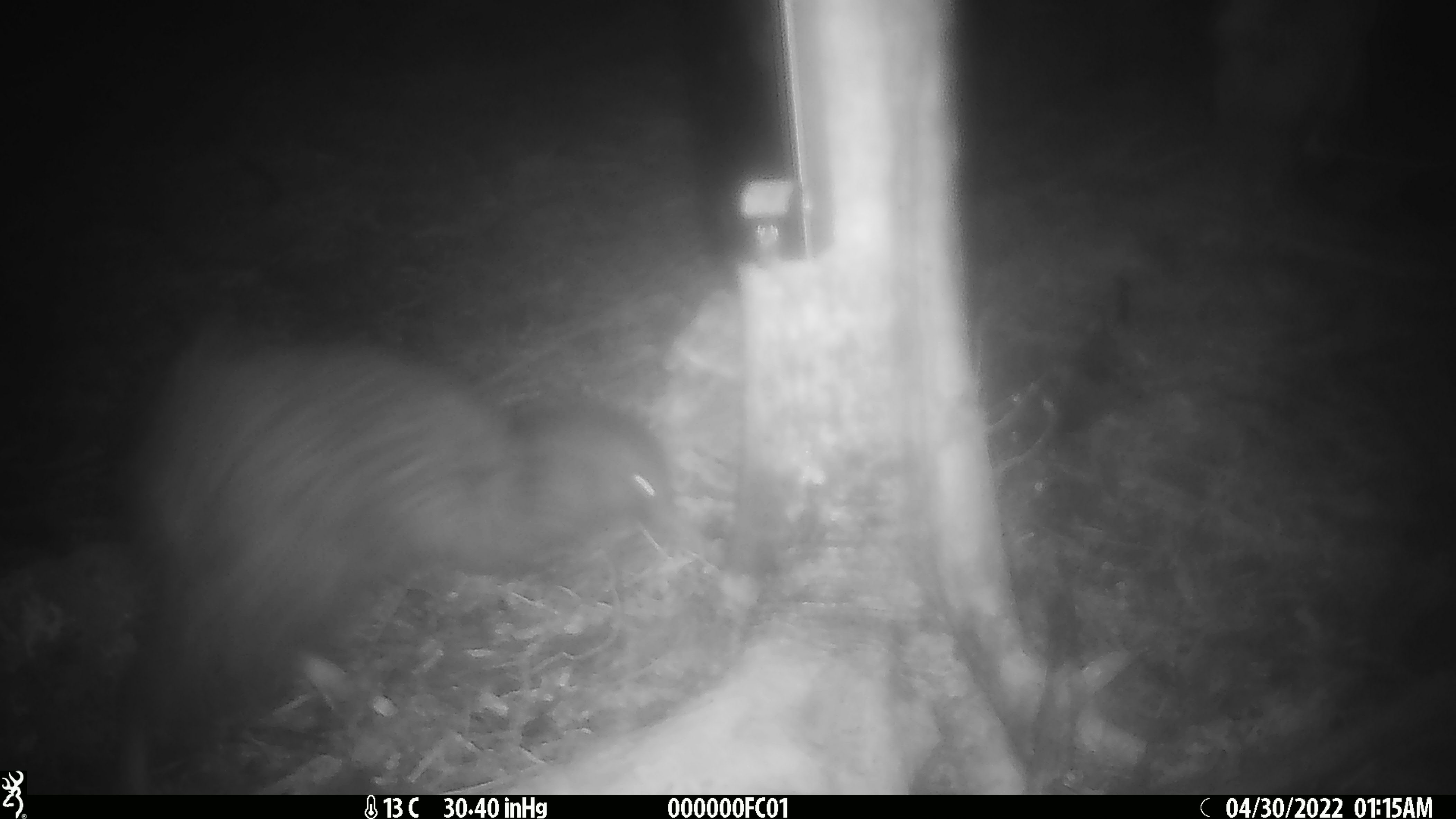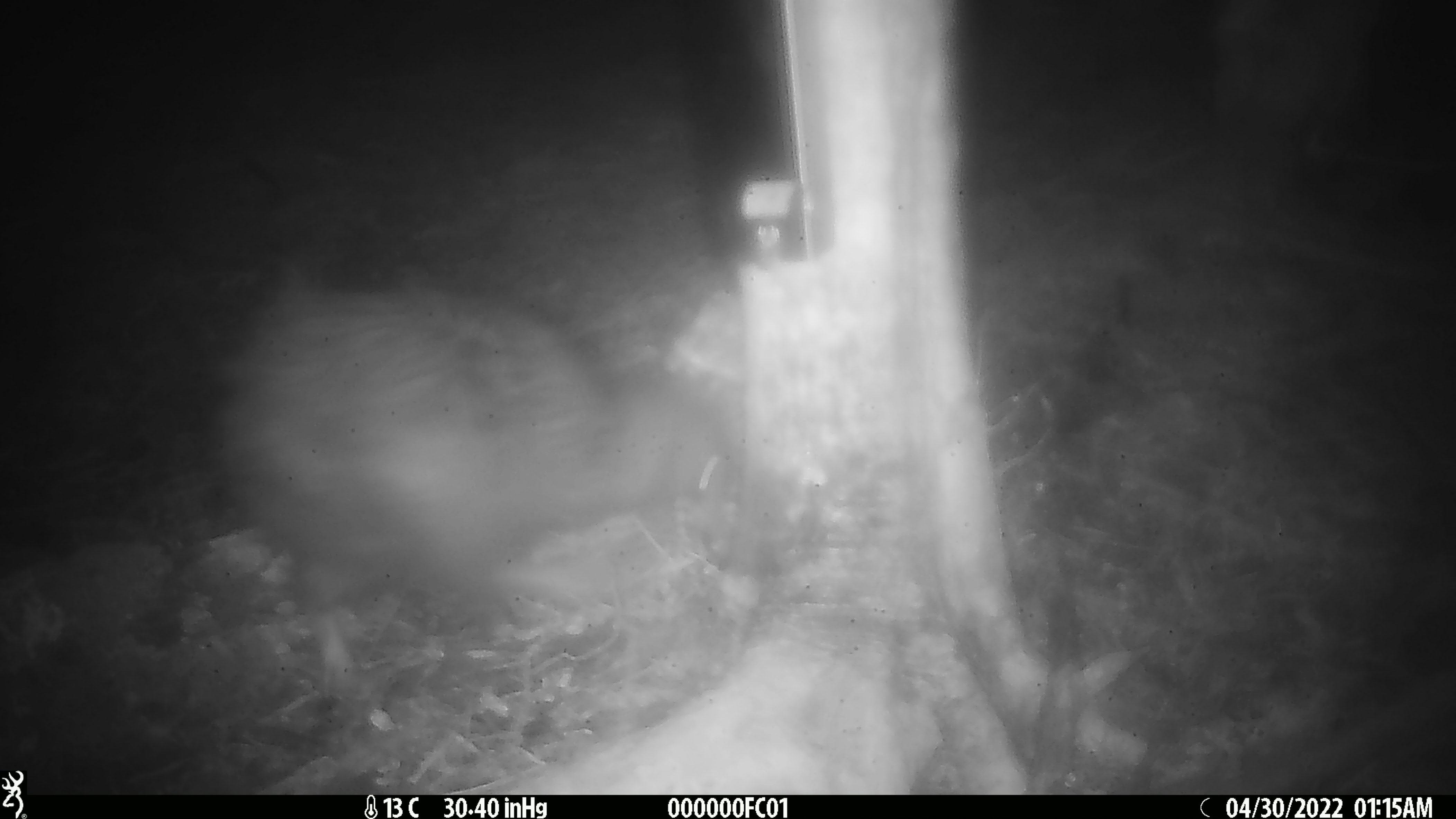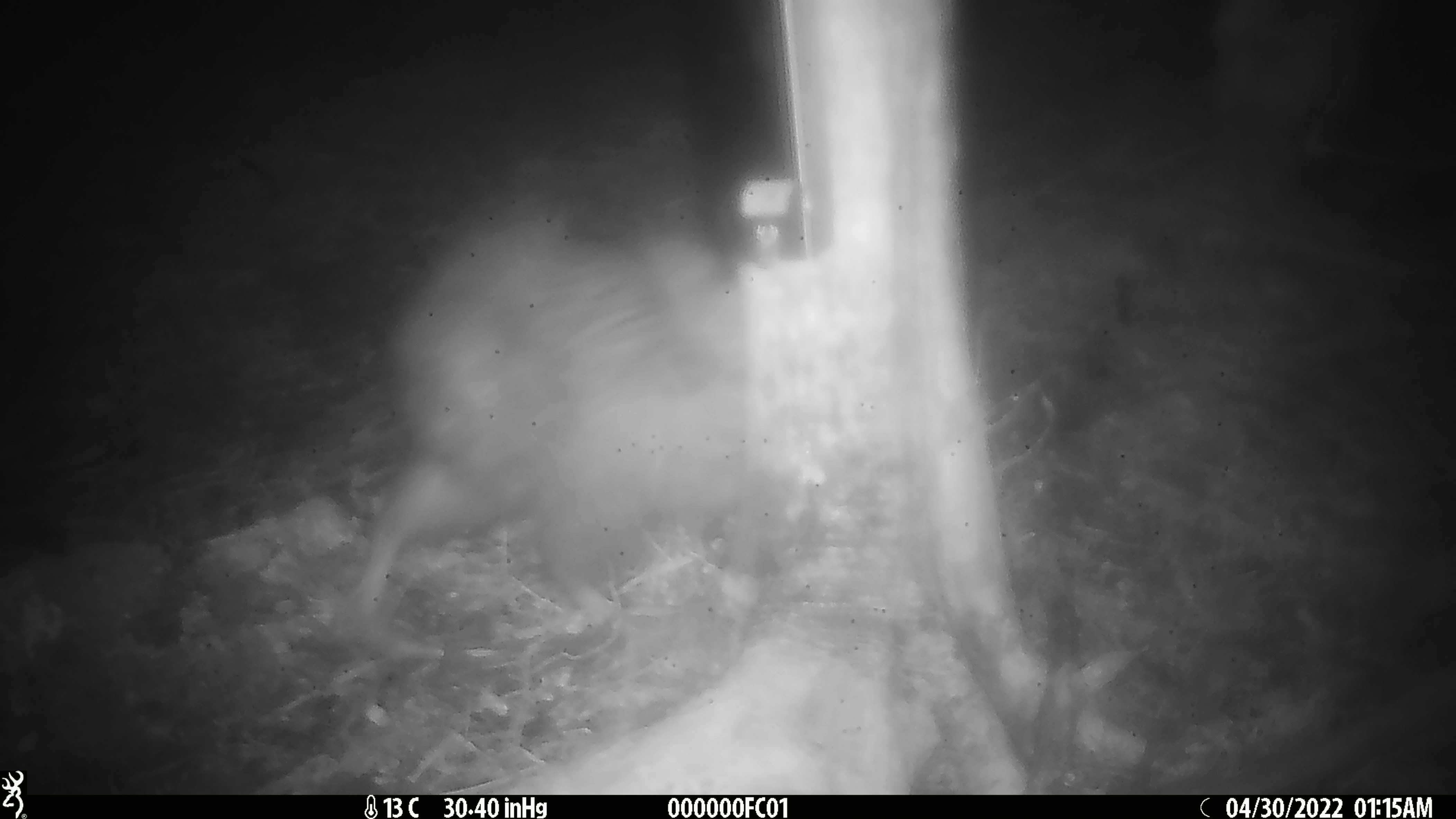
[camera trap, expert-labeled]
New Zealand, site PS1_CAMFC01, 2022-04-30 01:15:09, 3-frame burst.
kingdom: Animalia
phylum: Chordata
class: Aves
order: Apterygiformes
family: Apterygidae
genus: Apteryx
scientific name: Apteryx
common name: kiwi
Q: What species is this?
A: Kiwi (Apteryx).